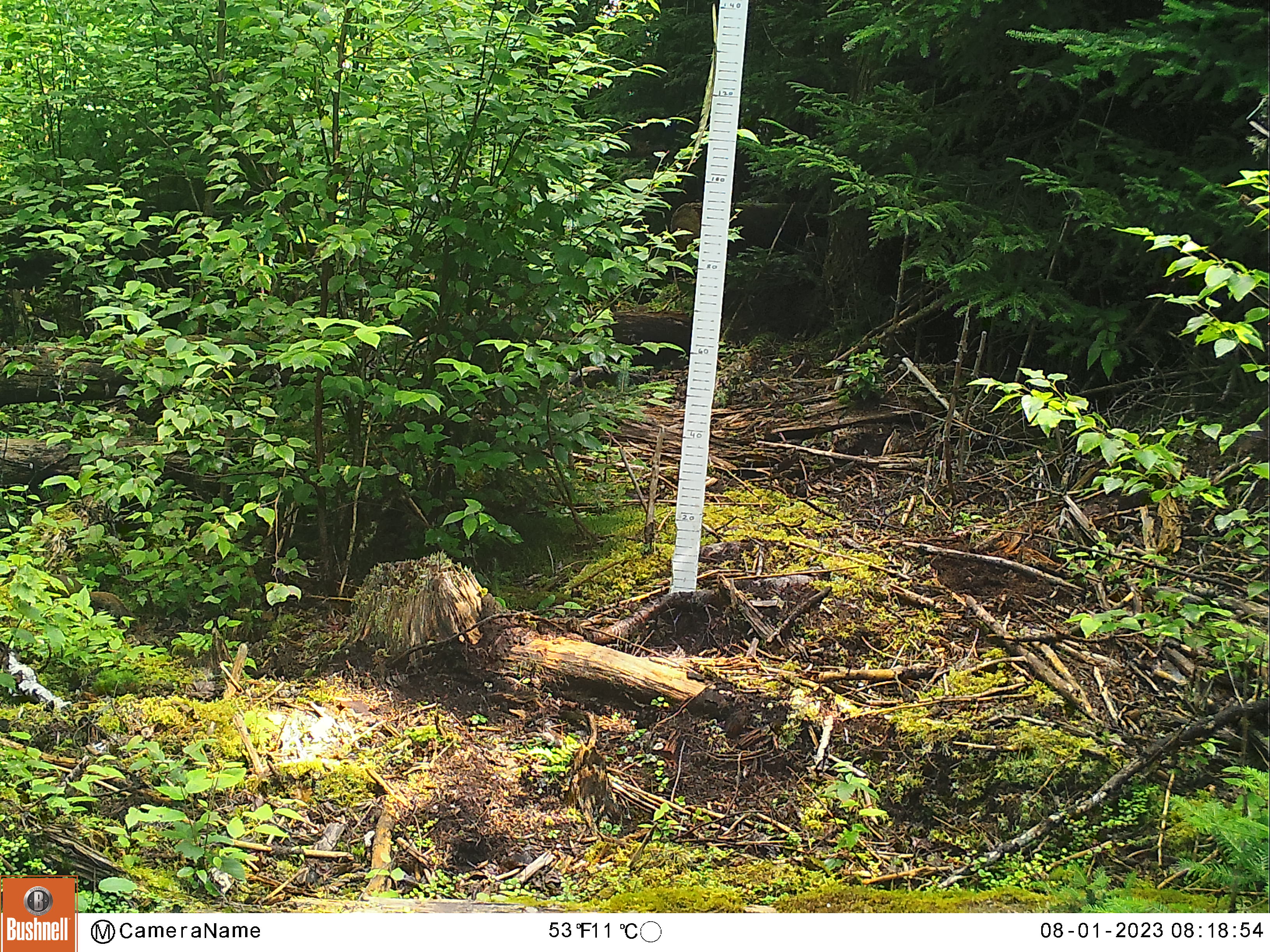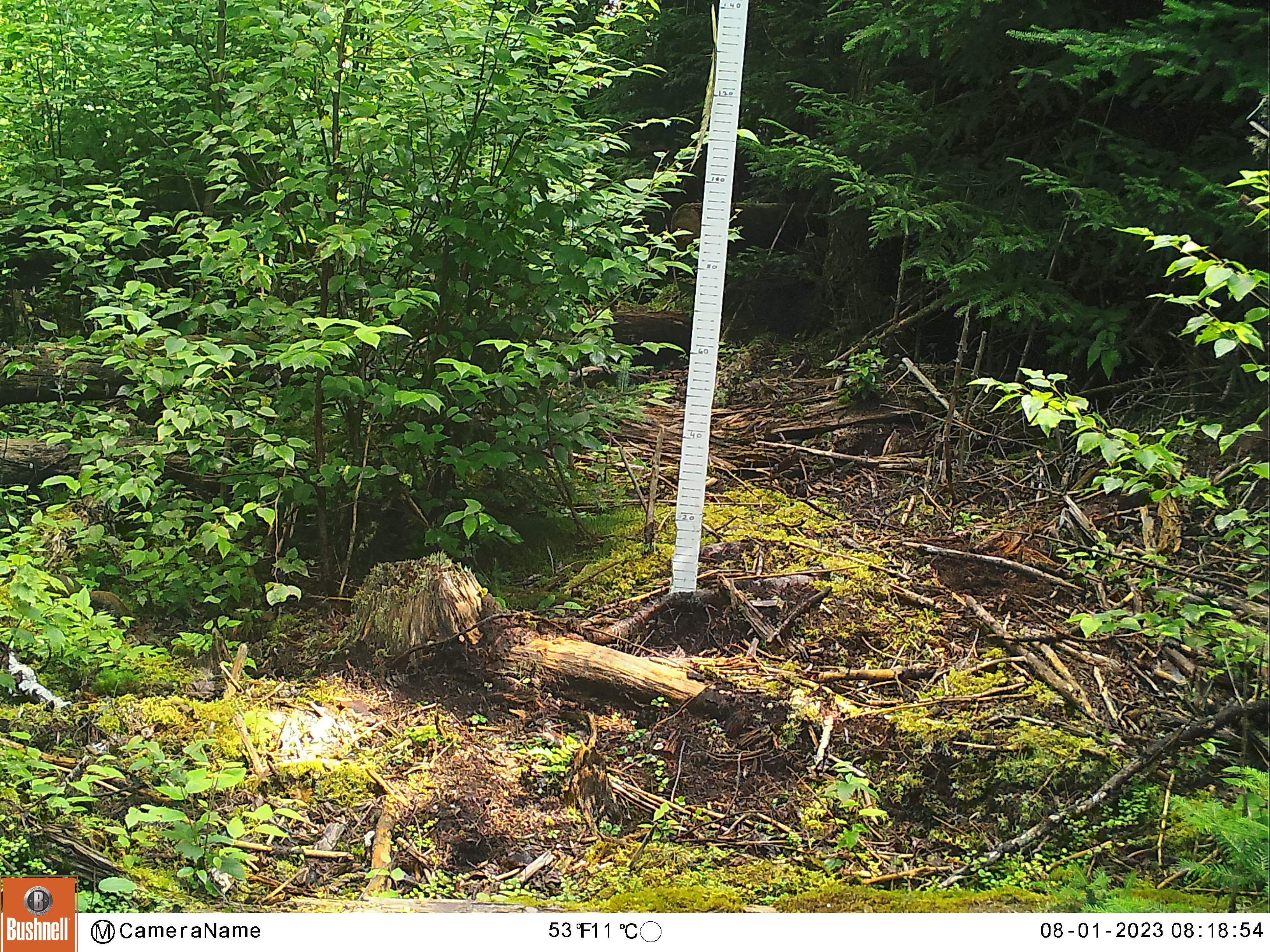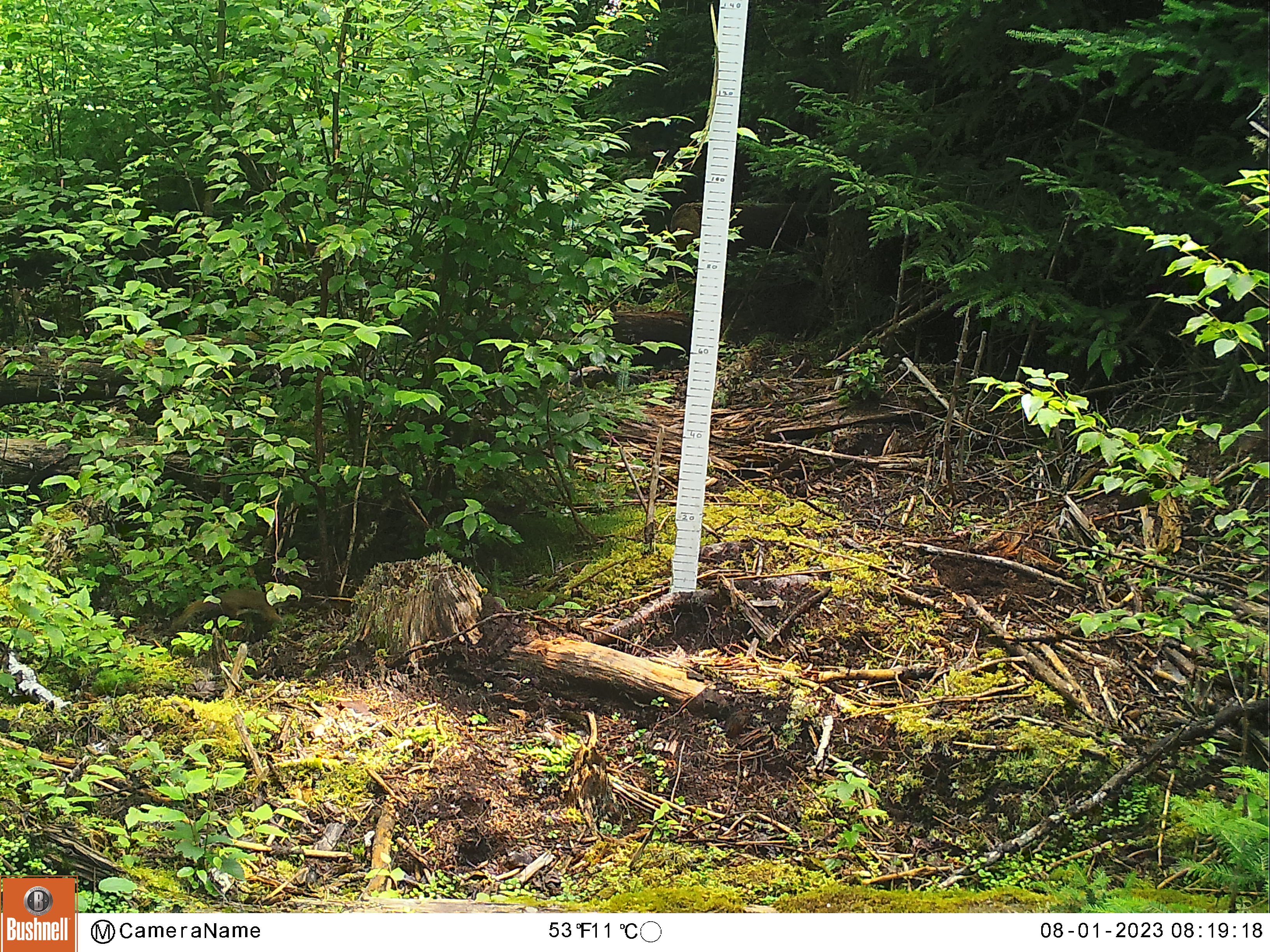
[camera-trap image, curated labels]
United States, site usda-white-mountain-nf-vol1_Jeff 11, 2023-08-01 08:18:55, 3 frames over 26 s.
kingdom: Animalia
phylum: Chordata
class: Mammalia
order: Rodentia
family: Sciuridae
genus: Tamiasciurus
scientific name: Tamiasciurus hudsonicus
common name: red squirrel